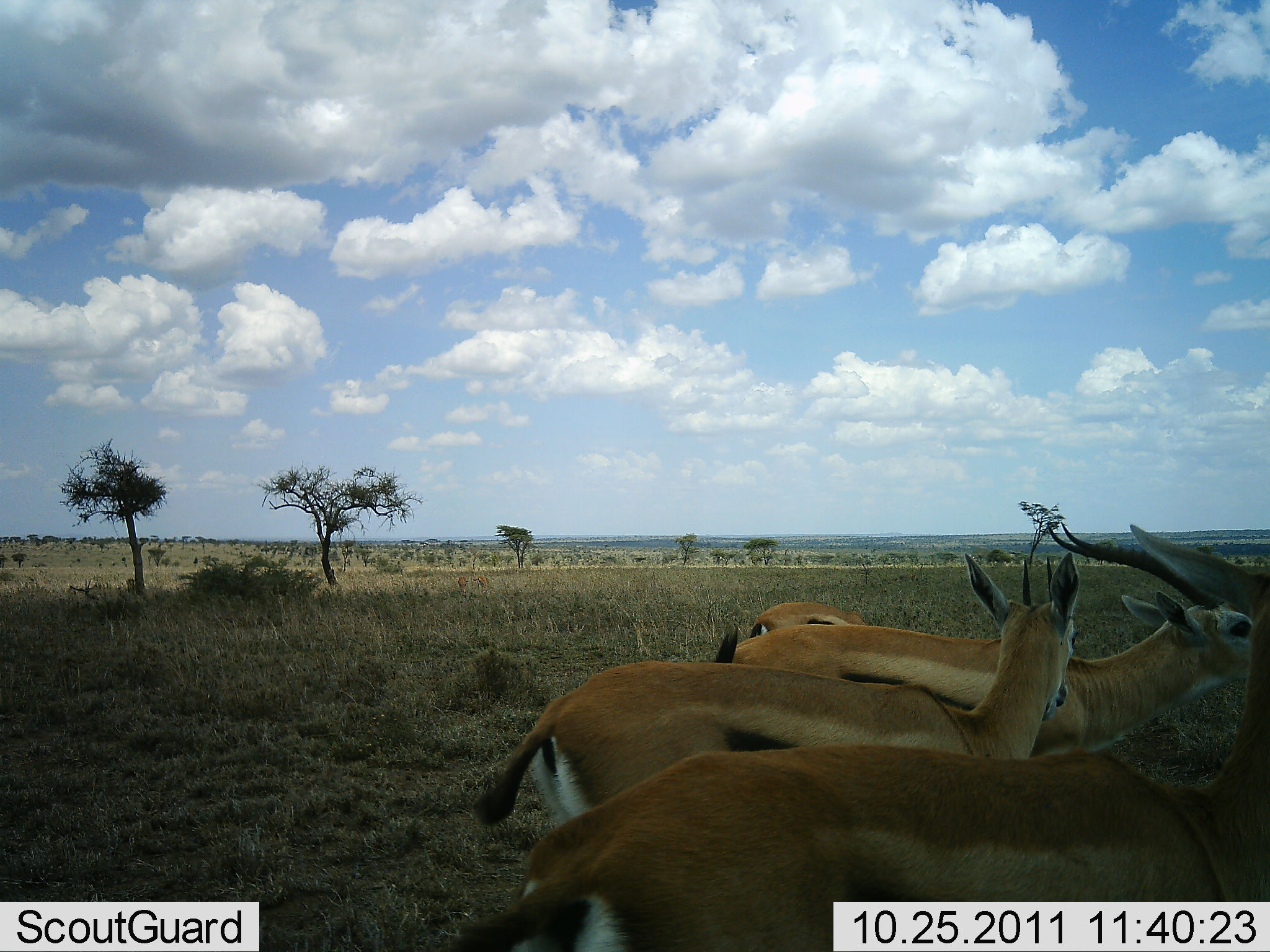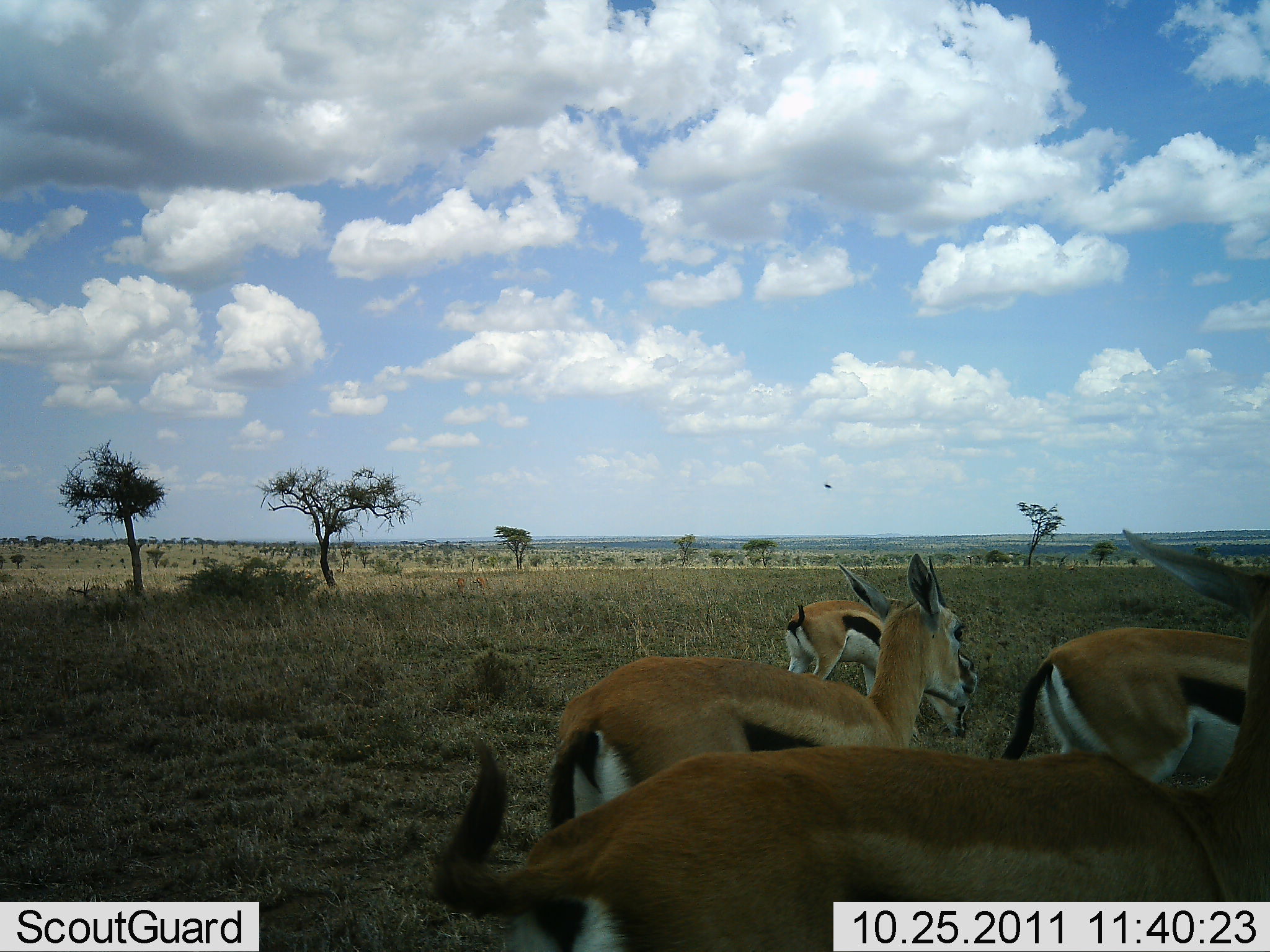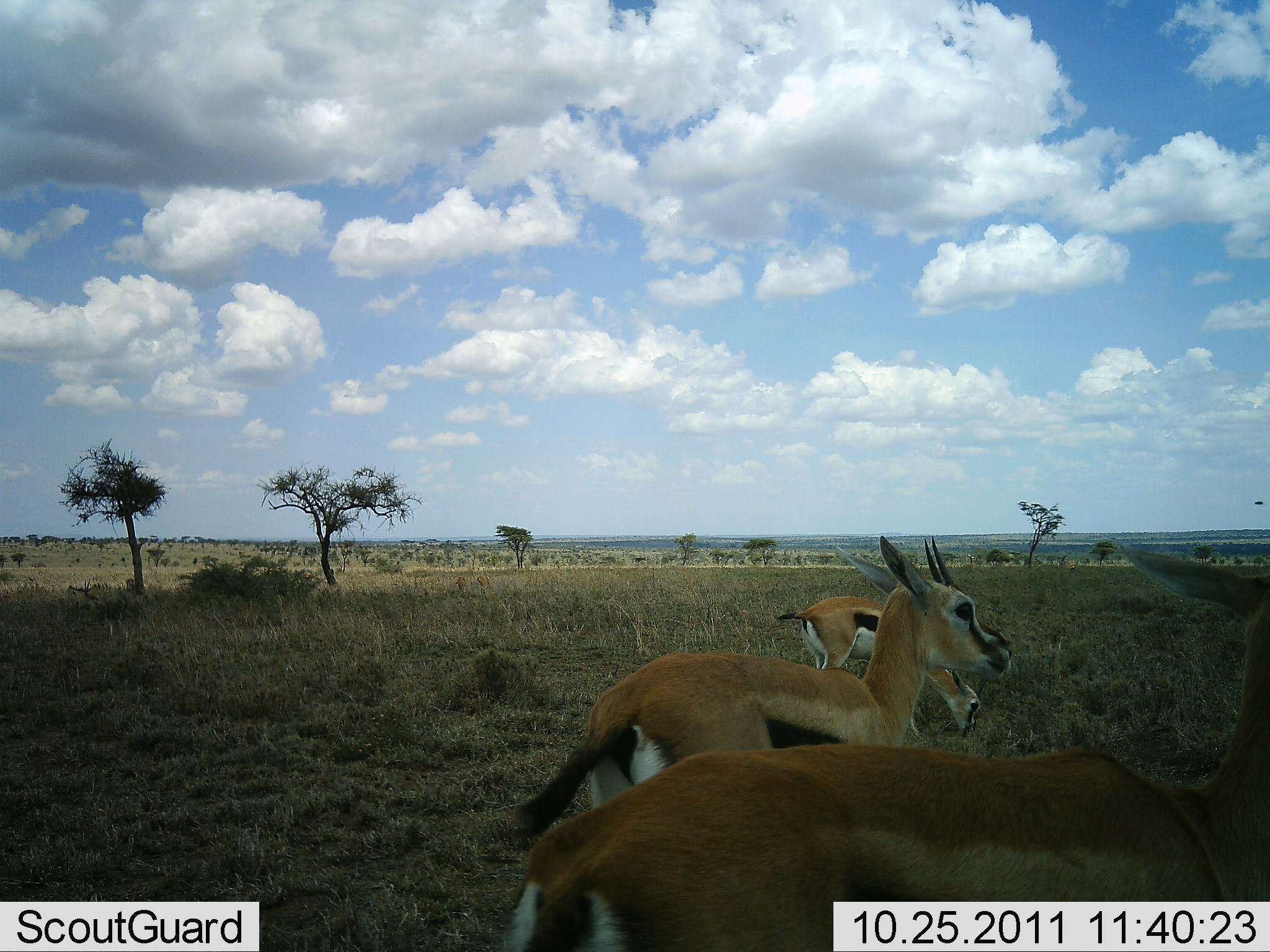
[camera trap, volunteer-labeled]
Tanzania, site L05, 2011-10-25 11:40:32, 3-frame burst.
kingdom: Animalia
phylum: Chordata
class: Mammalia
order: Artiodactyla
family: Bovidae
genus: Eudorcas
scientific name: Eudorcas thomsonii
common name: thomson's gazelle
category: gazellethomsons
Gazellethomsons (thomson's gazelle) (Eudorcas thomsonii), count 4. Behavior (volunteer vote fractions): standing 58%, resting 0%, moving 58%, interacting 0%. Young present (vote fraction): 0%. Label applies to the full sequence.